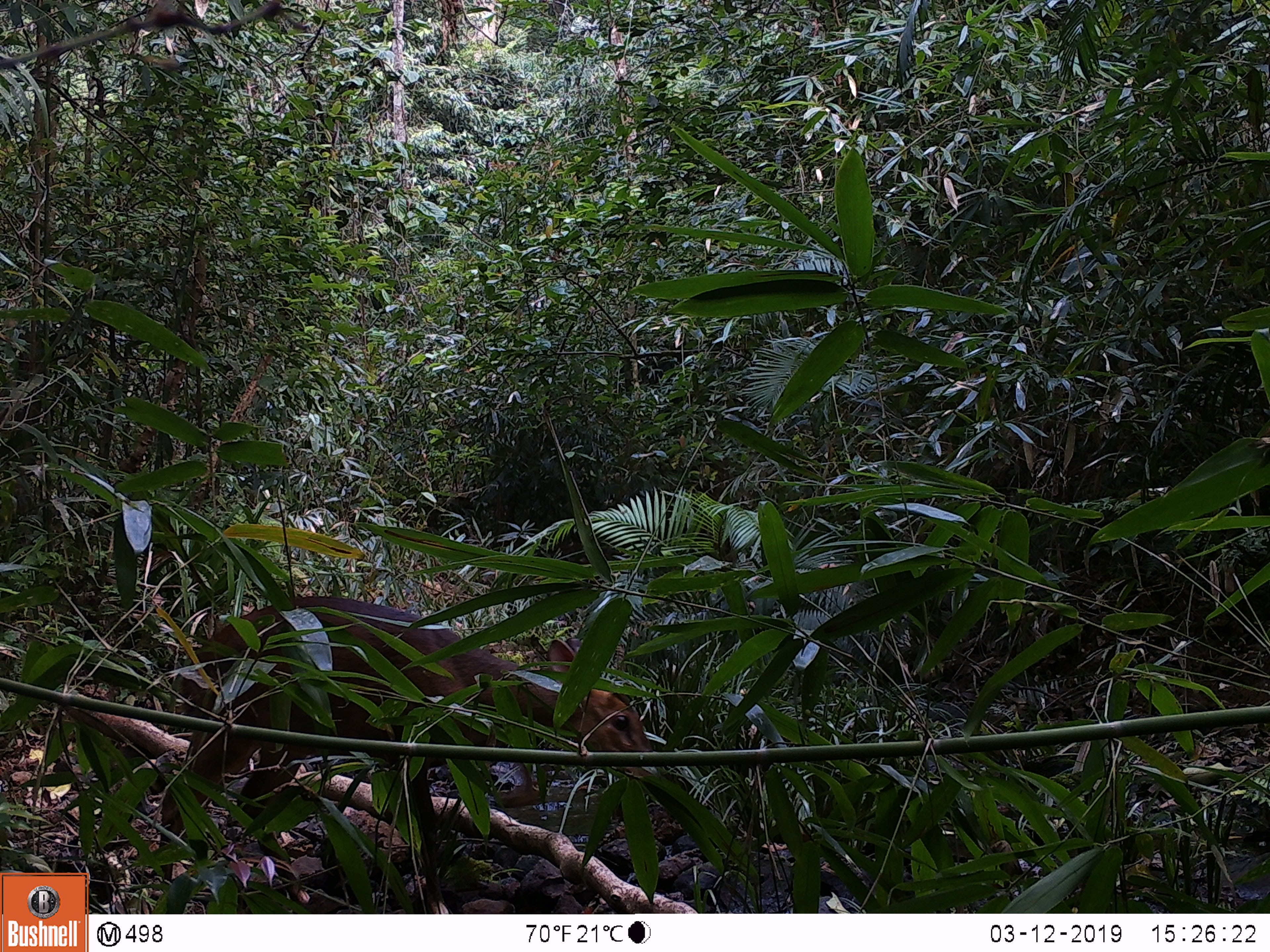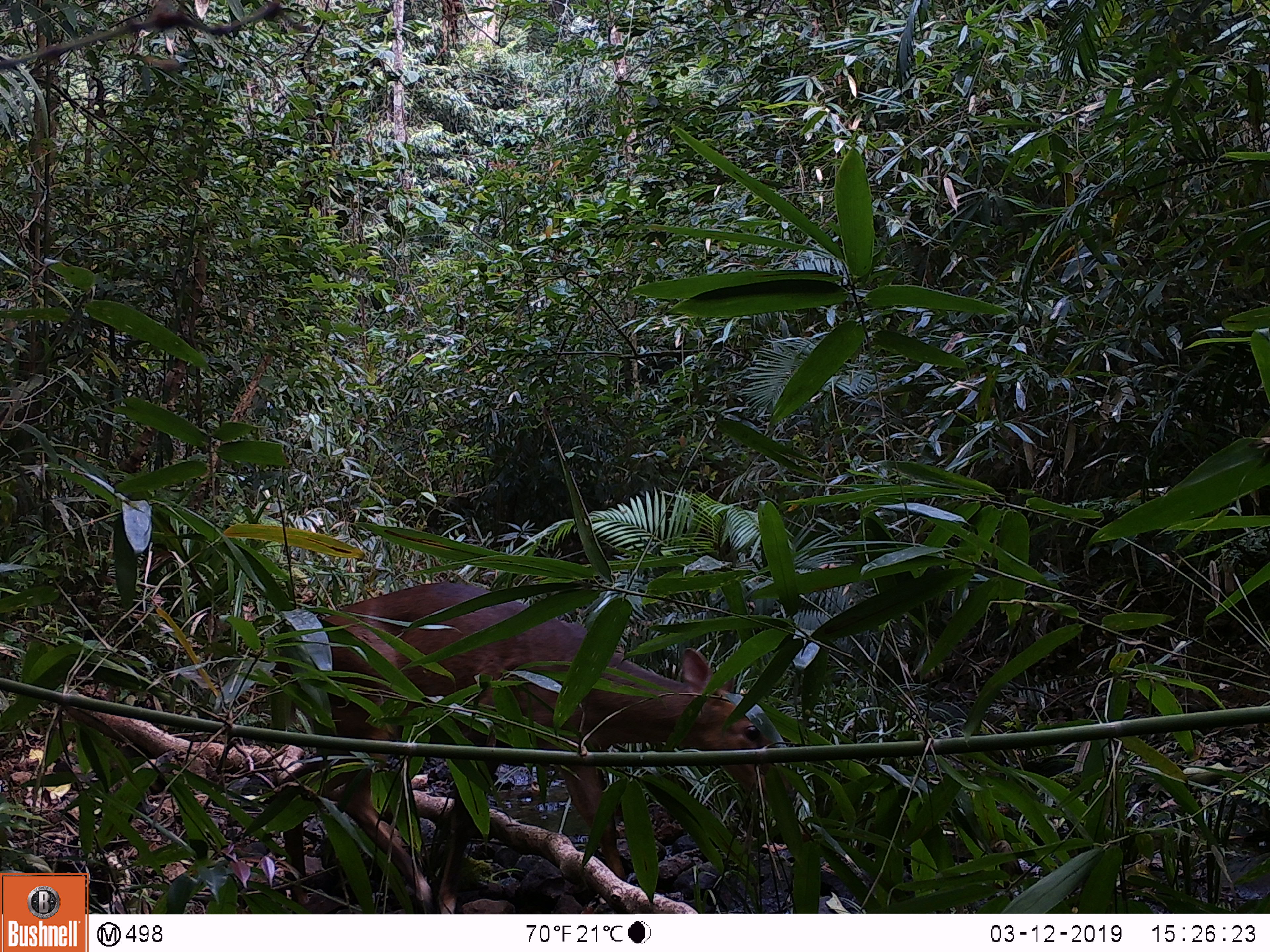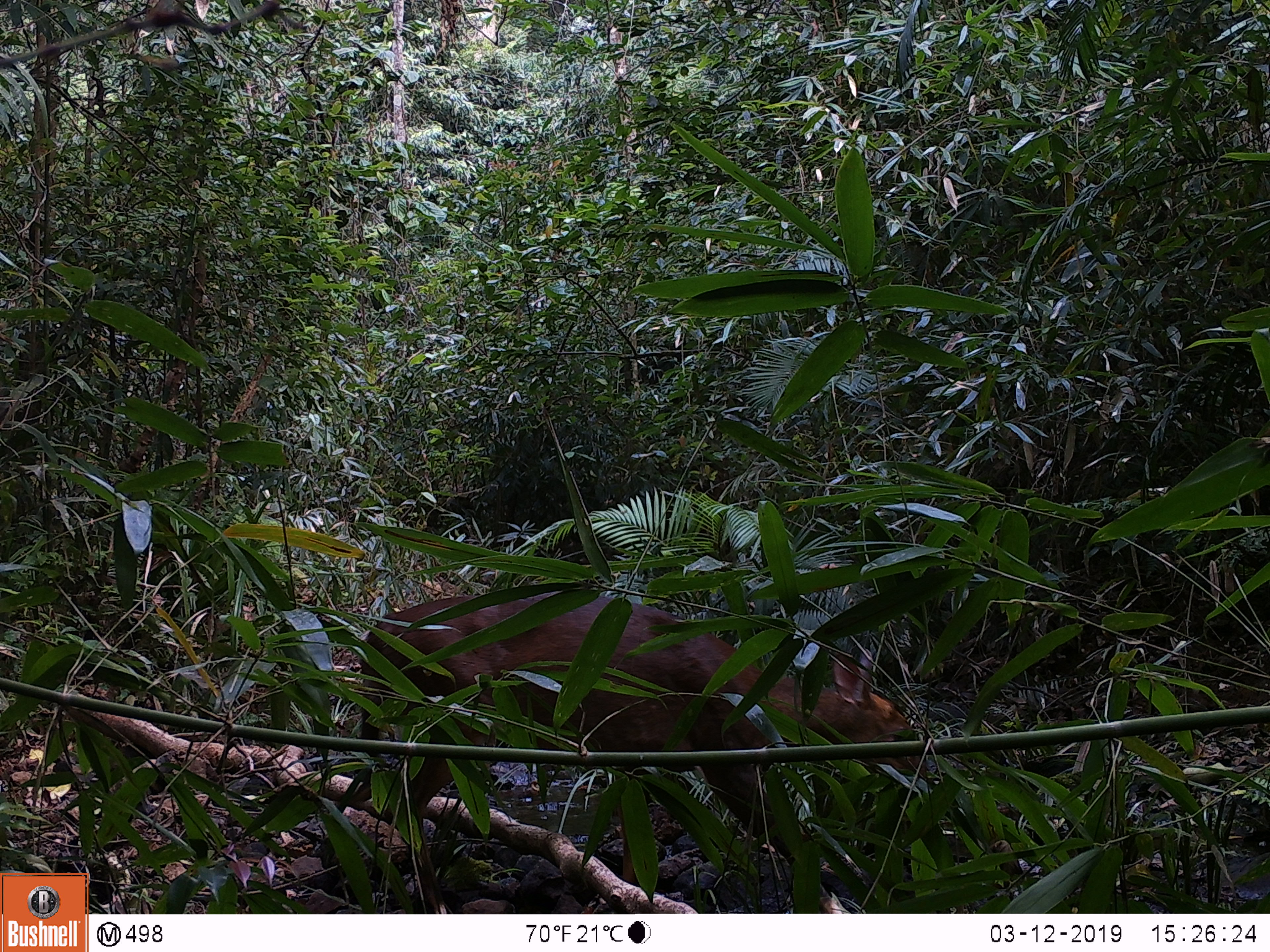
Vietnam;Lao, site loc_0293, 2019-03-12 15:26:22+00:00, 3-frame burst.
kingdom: Animalia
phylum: Chordata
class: Mammalia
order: Artiodactyla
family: Cervidae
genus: Muntiacus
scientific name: Muntiacus vuquangensis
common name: large-antlered muntjac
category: large antlered muntjac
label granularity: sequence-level